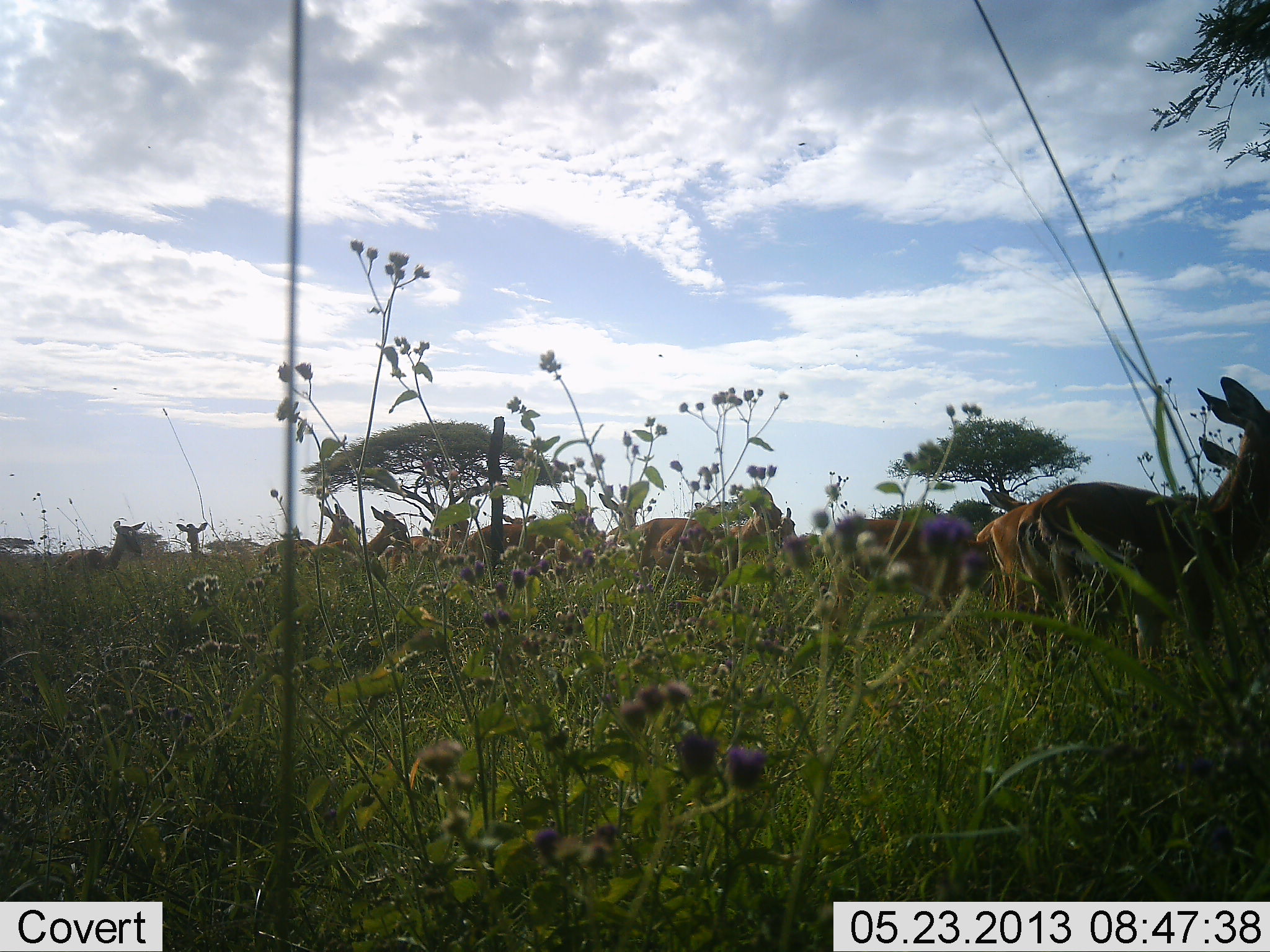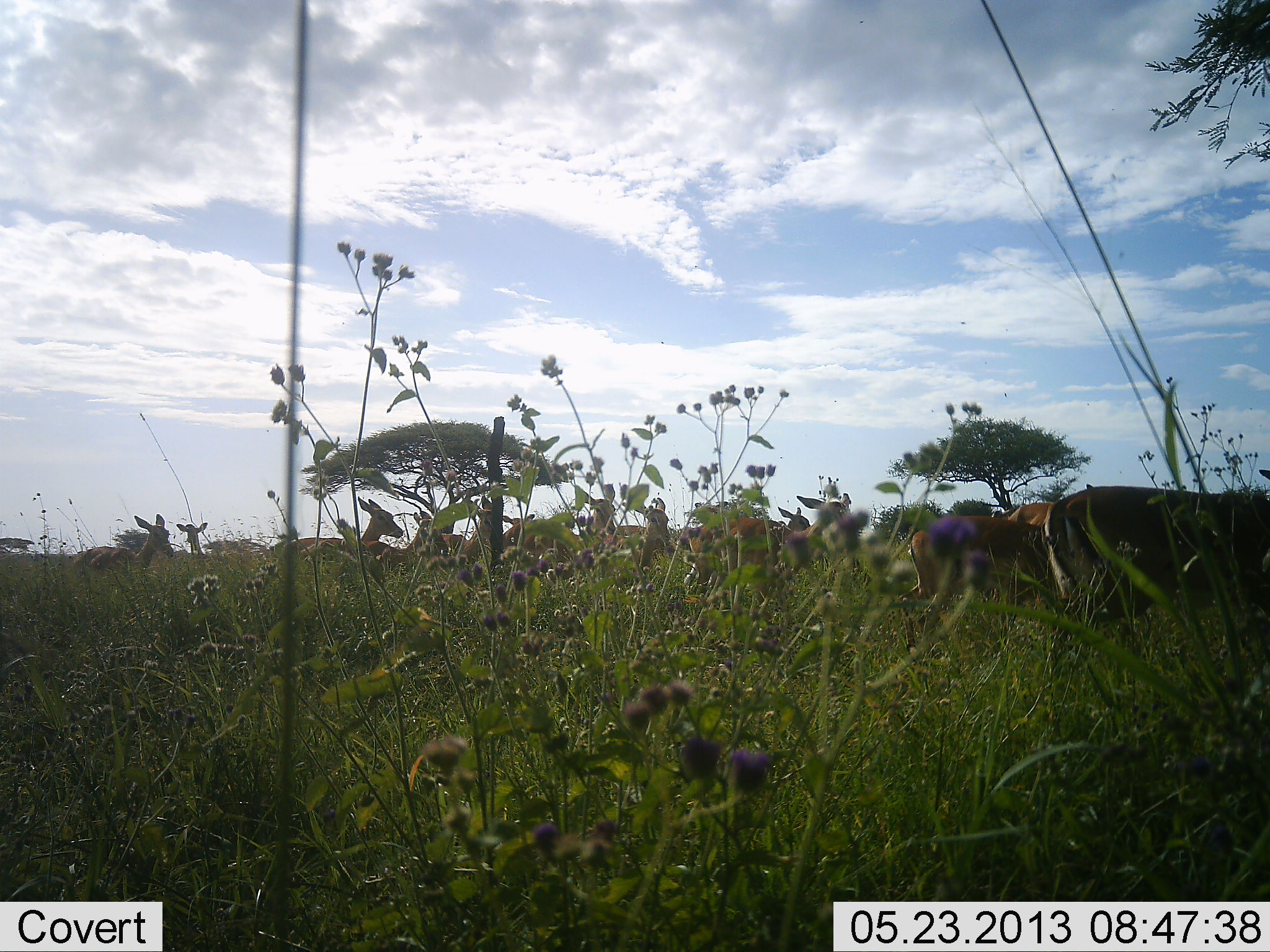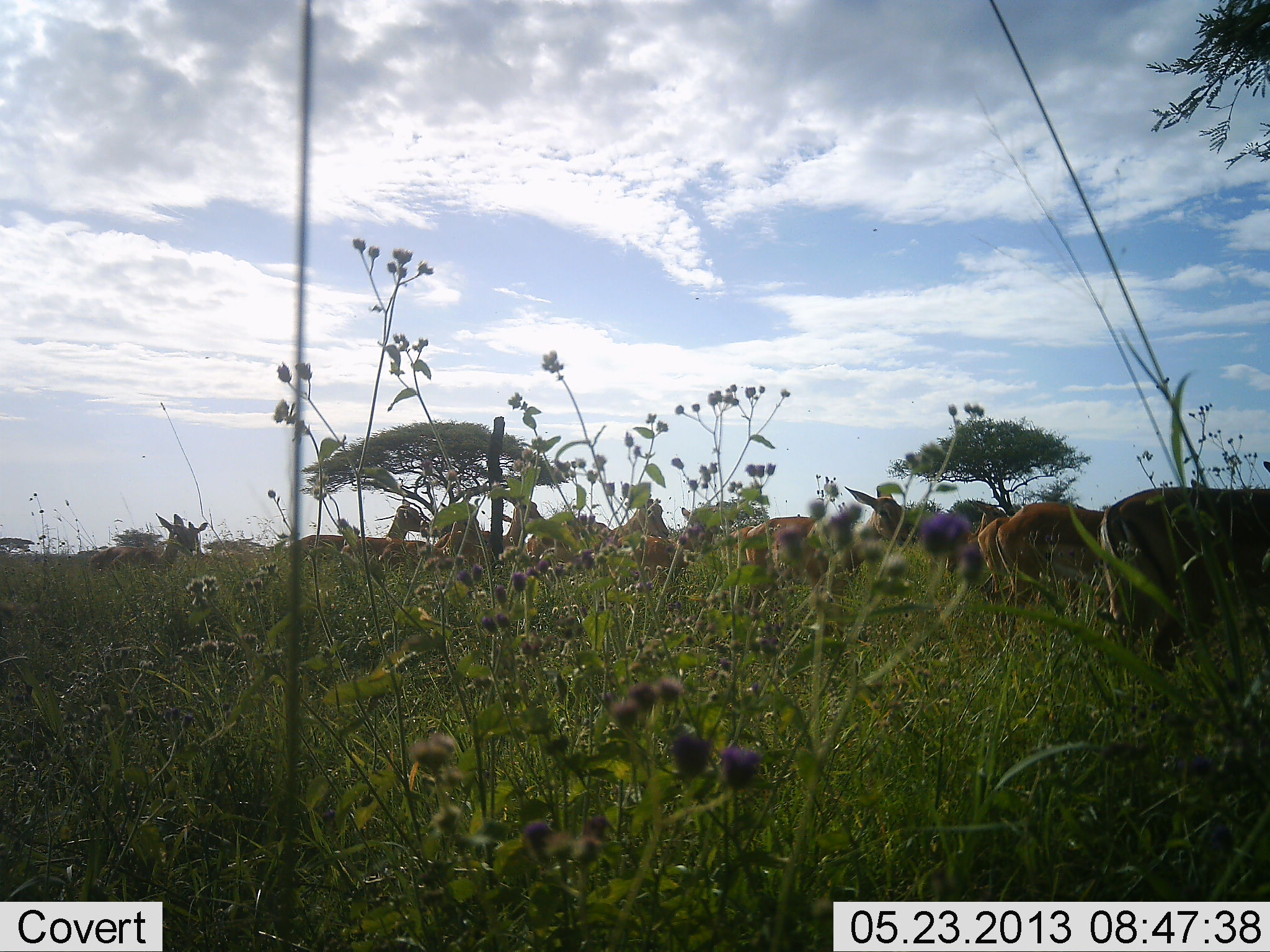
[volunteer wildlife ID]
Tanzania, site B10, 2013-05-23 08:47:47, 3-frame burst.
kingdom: Animalia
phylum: Chordata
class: Mammalia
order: Artiodactyla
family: Bovidae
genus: Aepyceros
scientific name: Aepyceros melampus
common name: impala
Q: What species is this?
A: Impala (Aepyceros melampus).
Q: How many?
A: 11-50.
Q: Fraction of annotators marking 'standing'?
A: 50%.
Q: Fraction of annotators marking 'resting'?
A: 0%.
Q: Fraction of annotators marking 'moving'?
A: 90%.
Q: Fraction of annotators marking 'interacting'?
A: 0%.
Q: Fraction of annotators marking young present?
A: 0%.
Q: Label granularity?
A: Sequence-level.